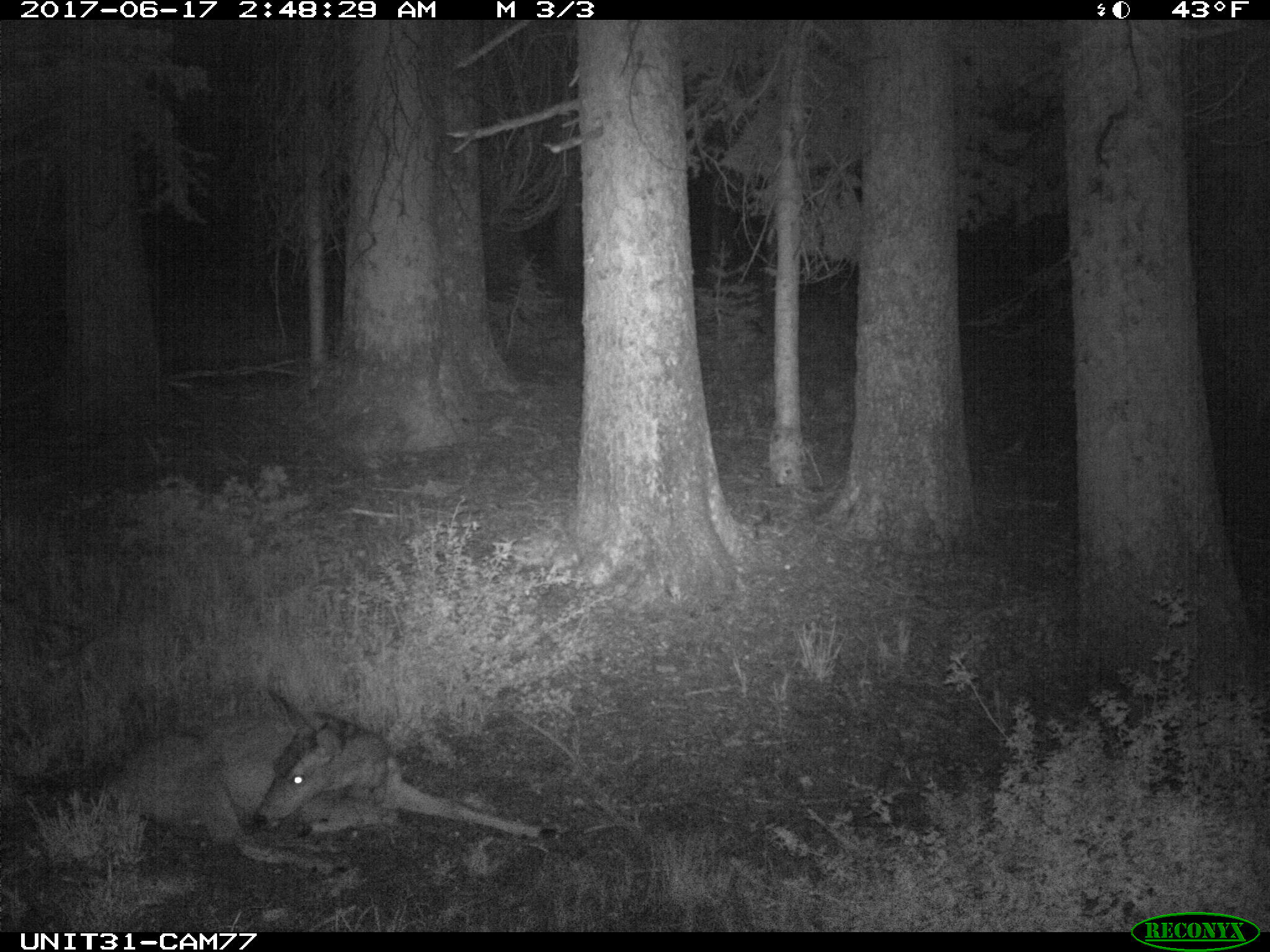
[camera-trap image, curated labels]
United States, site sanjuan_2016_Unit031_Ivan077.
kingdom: Animalia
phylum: Chordata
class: Mammalia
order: Artiodactyla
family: Cervidae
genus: Odocoileus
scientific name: Odocoileus hemionus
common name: mule deer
Odocoileus hemionus (mule deer).